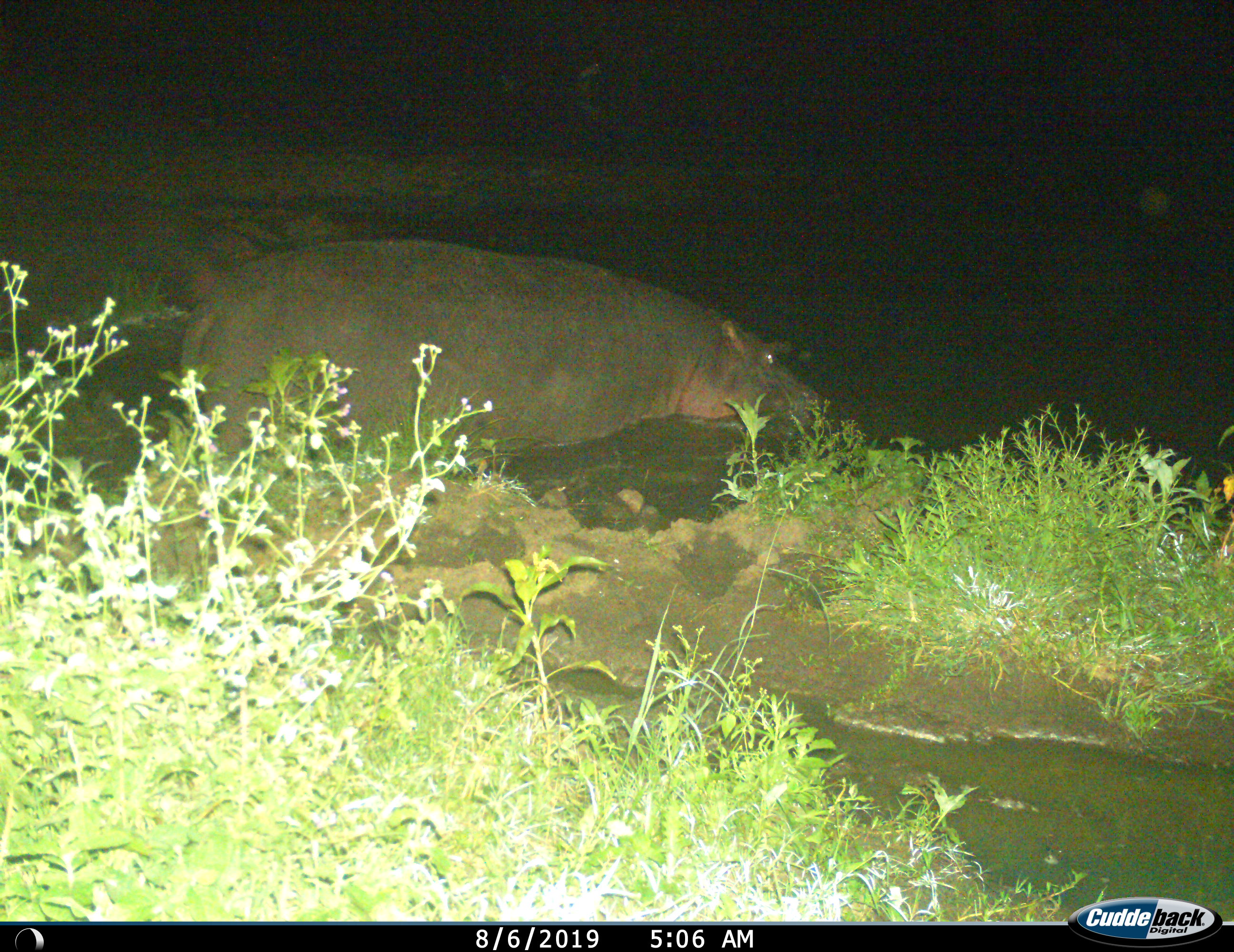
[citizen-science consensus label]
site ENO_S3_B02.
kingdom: Animalia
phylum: Chordata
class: Mammalia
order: Artiodactyla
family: Hippopotamidae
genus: Hippopotamus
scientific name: Hippopotamus amphibius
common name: hippopotamus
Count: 1.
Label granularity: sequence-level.